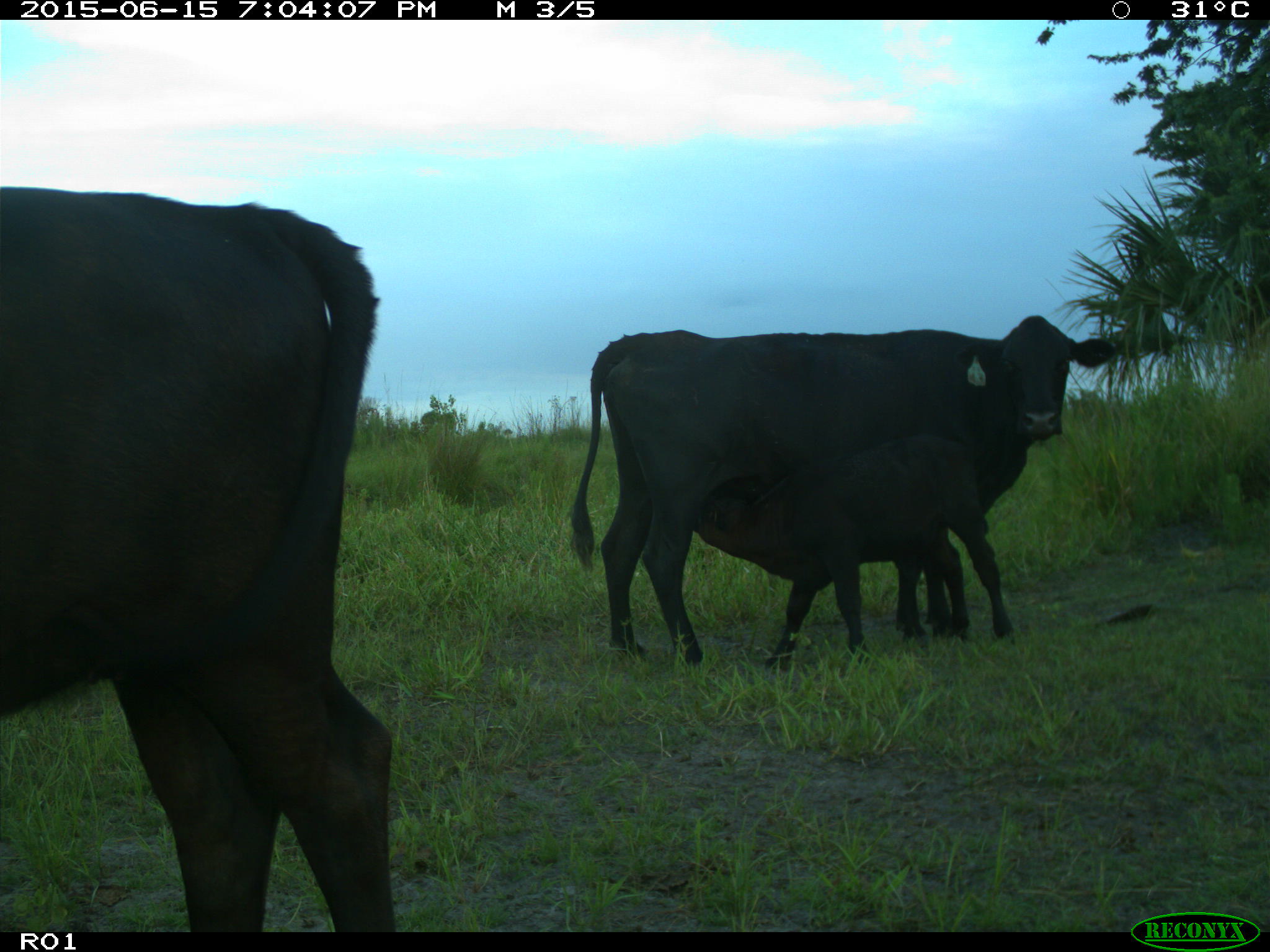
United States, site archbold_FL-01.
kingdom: Animalia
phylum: Chordata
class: Mammalia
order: Artiodactyla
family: Bovidae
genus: Bos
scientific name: Bos taurus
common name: domestic cow